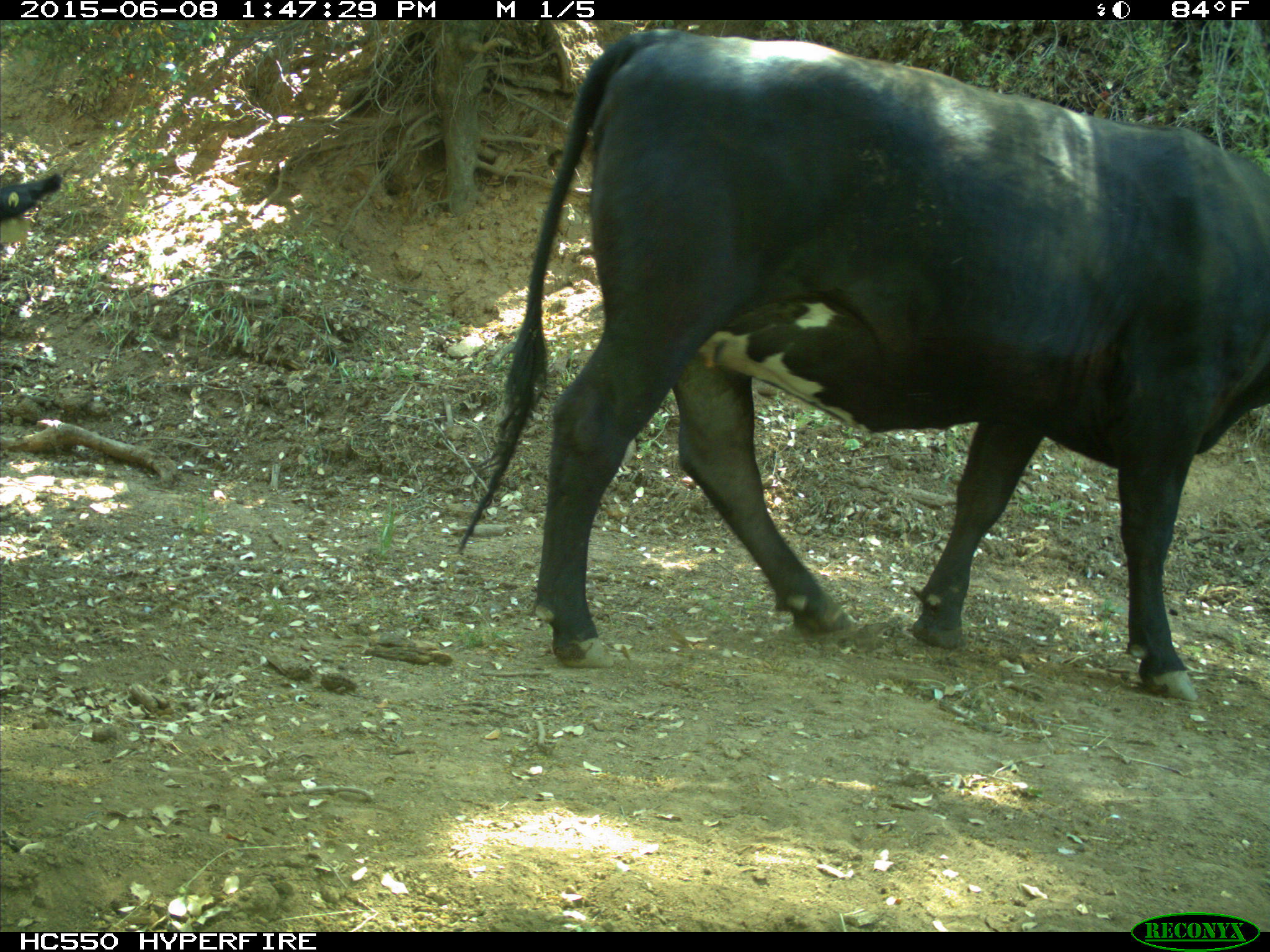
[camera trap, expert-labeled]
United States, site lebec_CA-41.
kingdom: Animalia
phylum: Chordata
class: Mammalia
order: Artiodactyla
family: Bovidae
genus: Bos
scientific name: Bos taurus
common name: domestic cow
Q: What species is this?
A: Bos taurus (domestic cow).